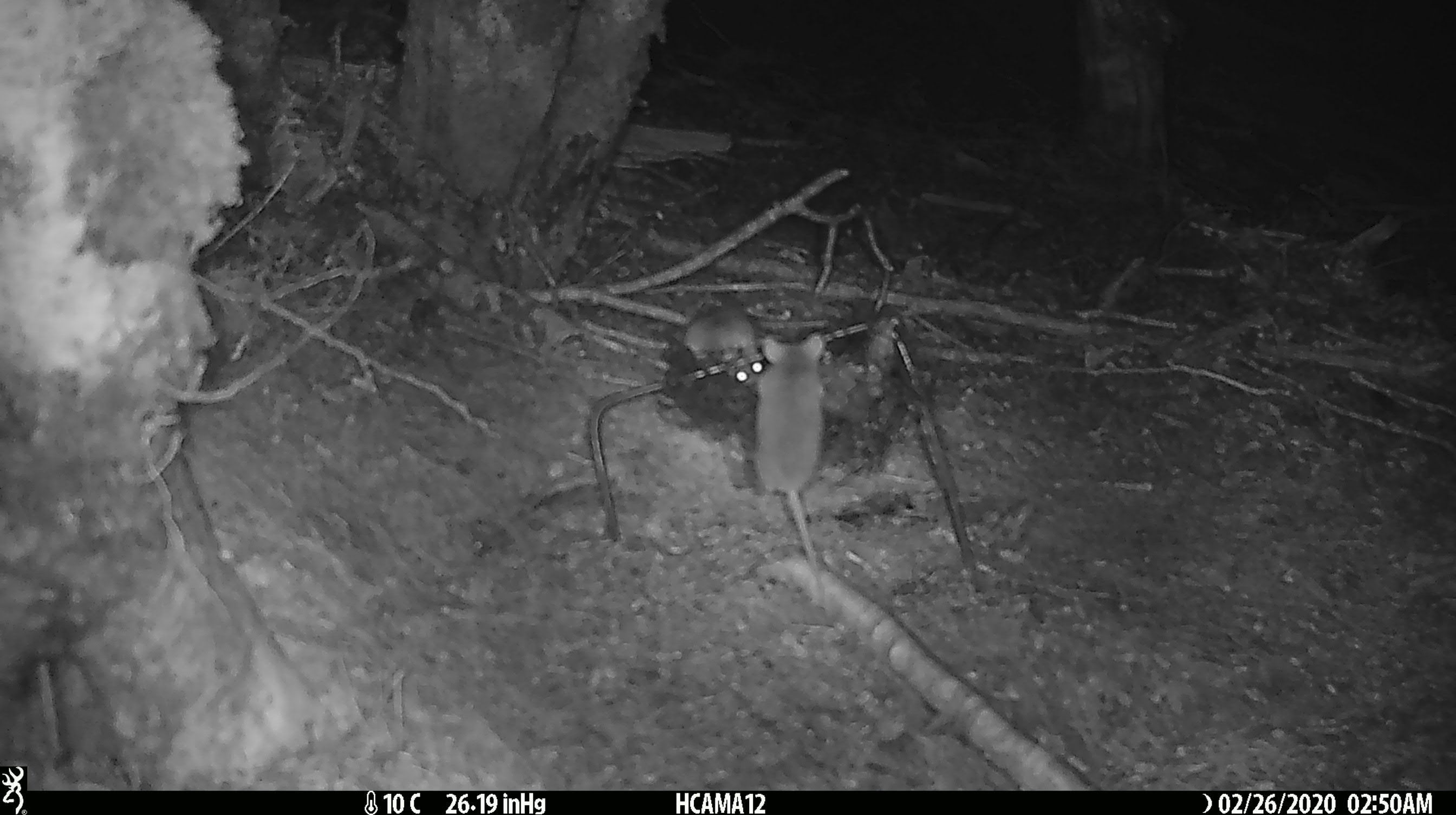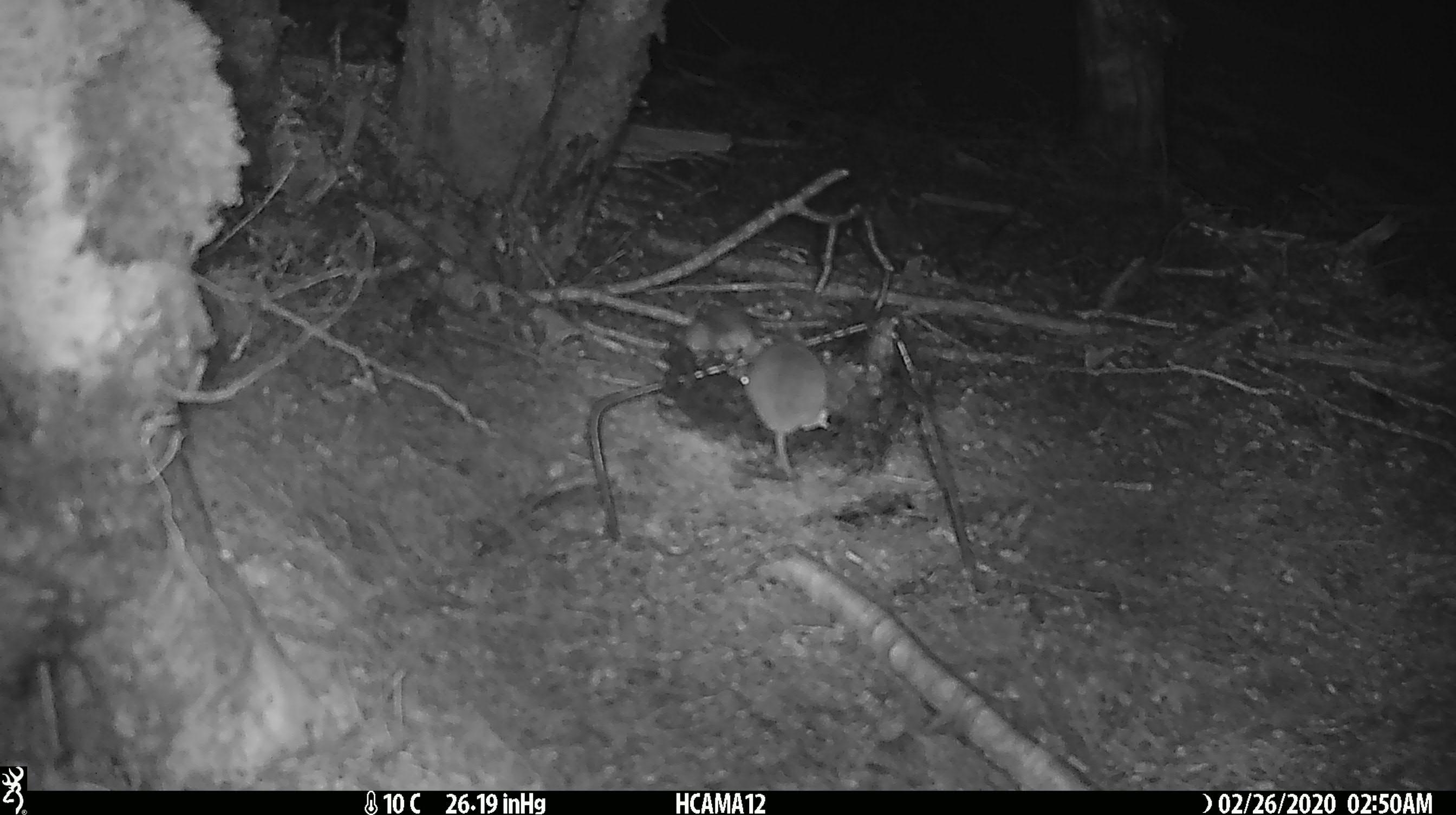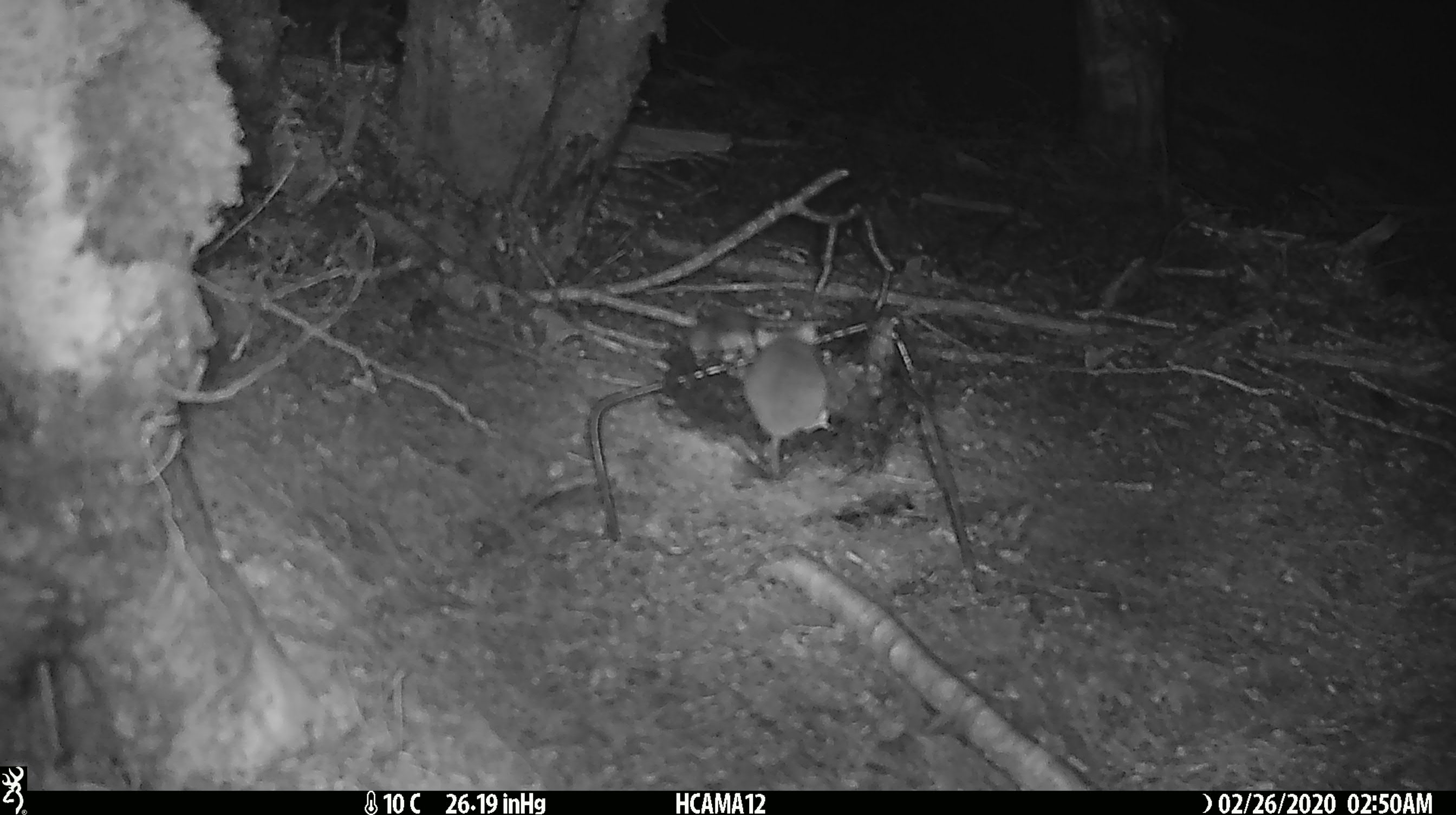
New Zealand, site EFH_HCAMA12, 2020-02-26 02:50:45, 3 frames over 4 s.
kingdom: Animalia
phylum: Chordata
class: Mammalia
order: Rodentia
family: Muridae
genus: Mus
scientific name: Mus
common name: mouse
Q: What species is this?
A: Mouse (Mus).